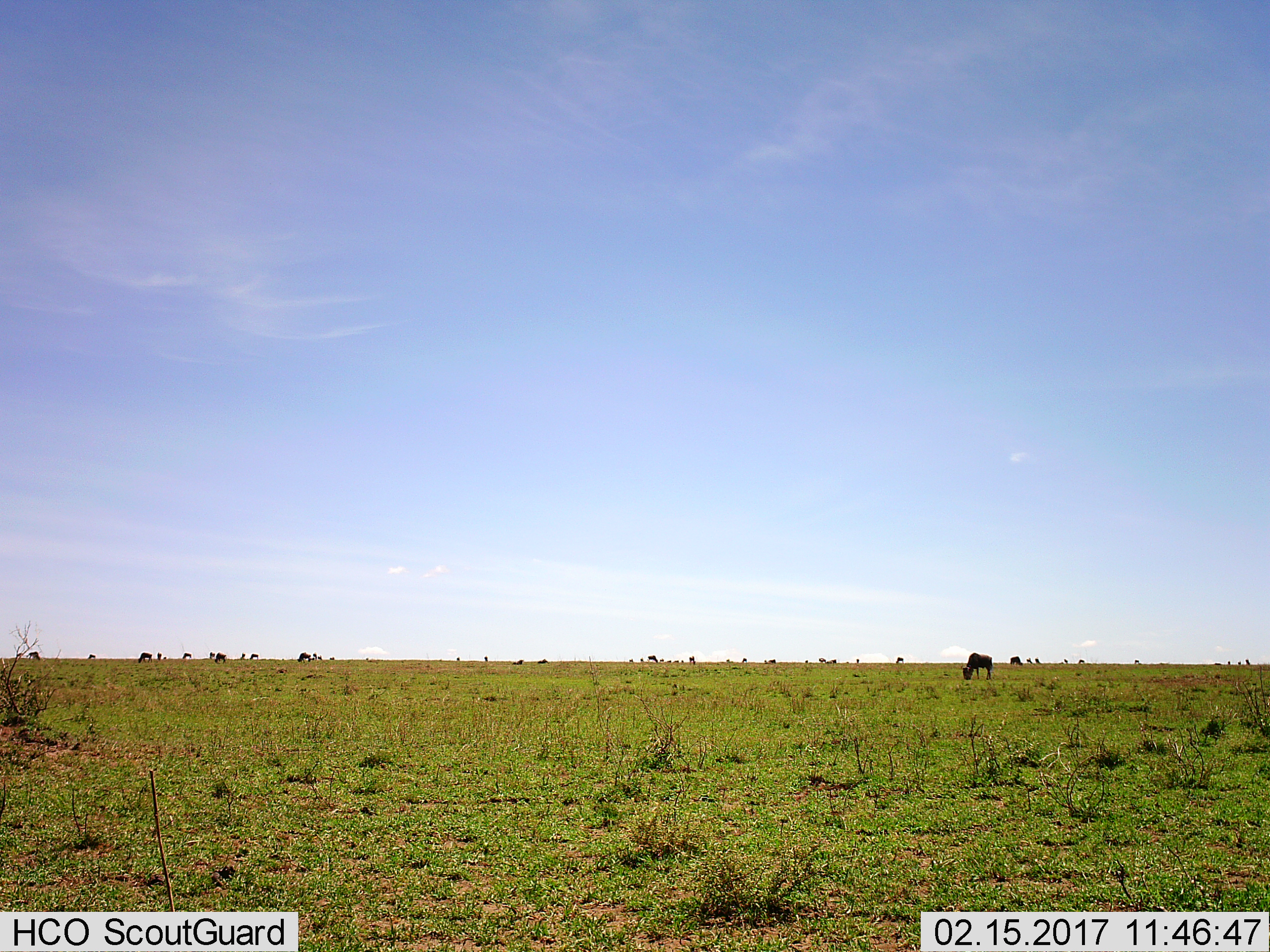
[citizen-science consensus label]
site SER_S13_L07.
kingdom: Animalia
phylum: Chordata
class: Mammalia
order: Artiodactyla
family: Bovidae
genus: Connochaetes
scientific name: Connochaetes taurinus taurinus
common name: blue wildebeest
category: wildebeestblue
Wildebeestblue (blue wildebeest) (Connochaetes taurinus taurinus), count 11-50. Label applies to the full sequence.